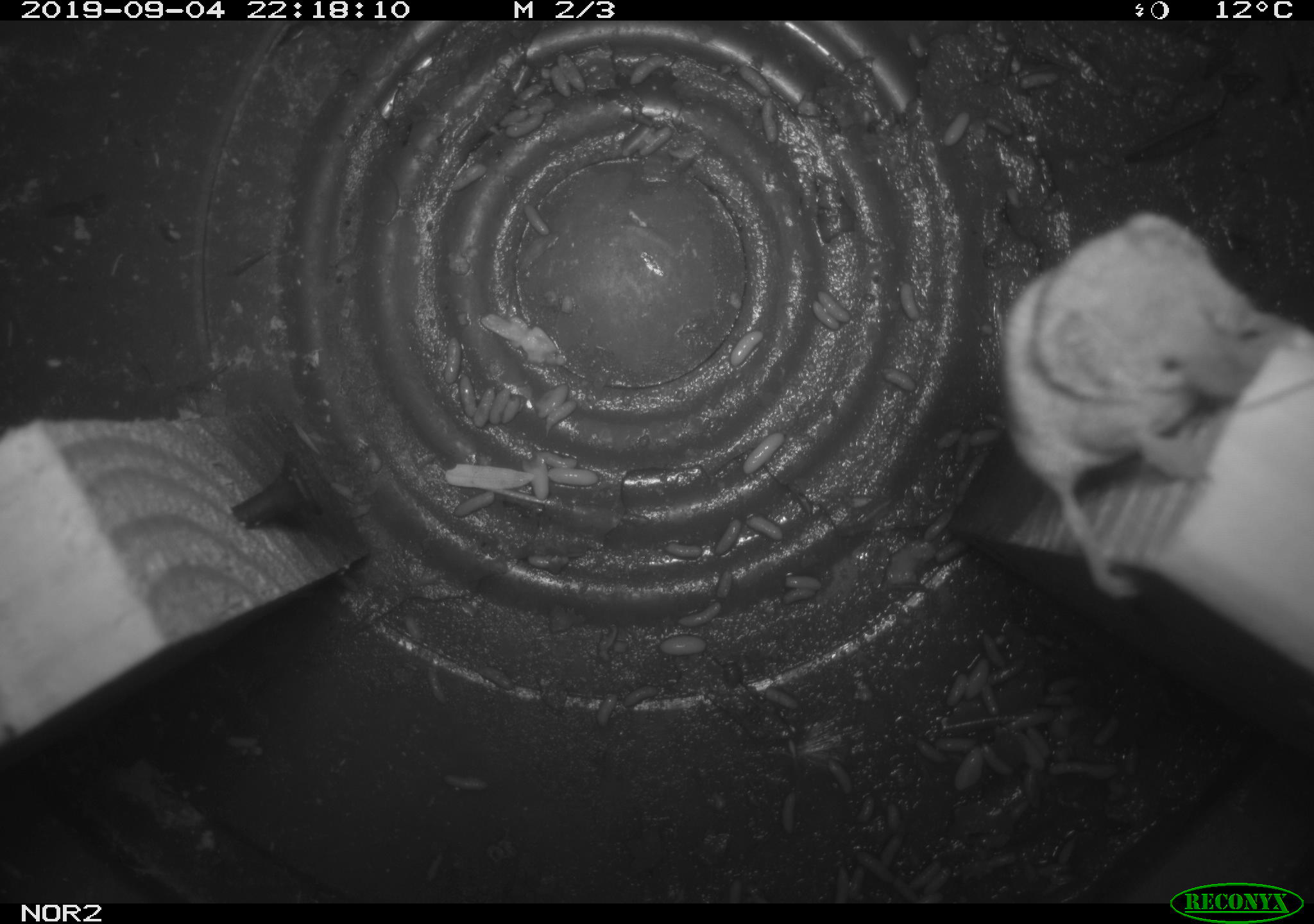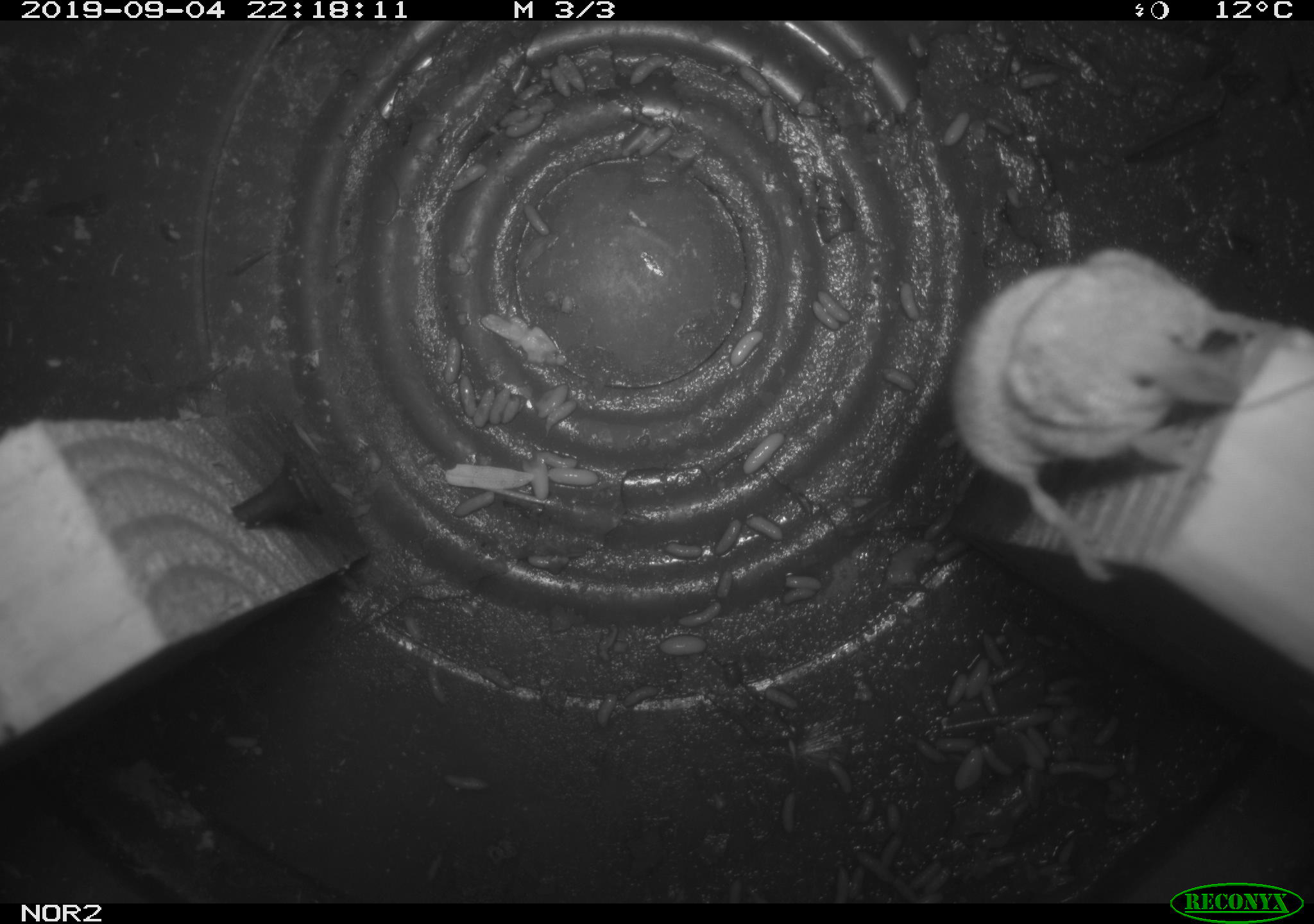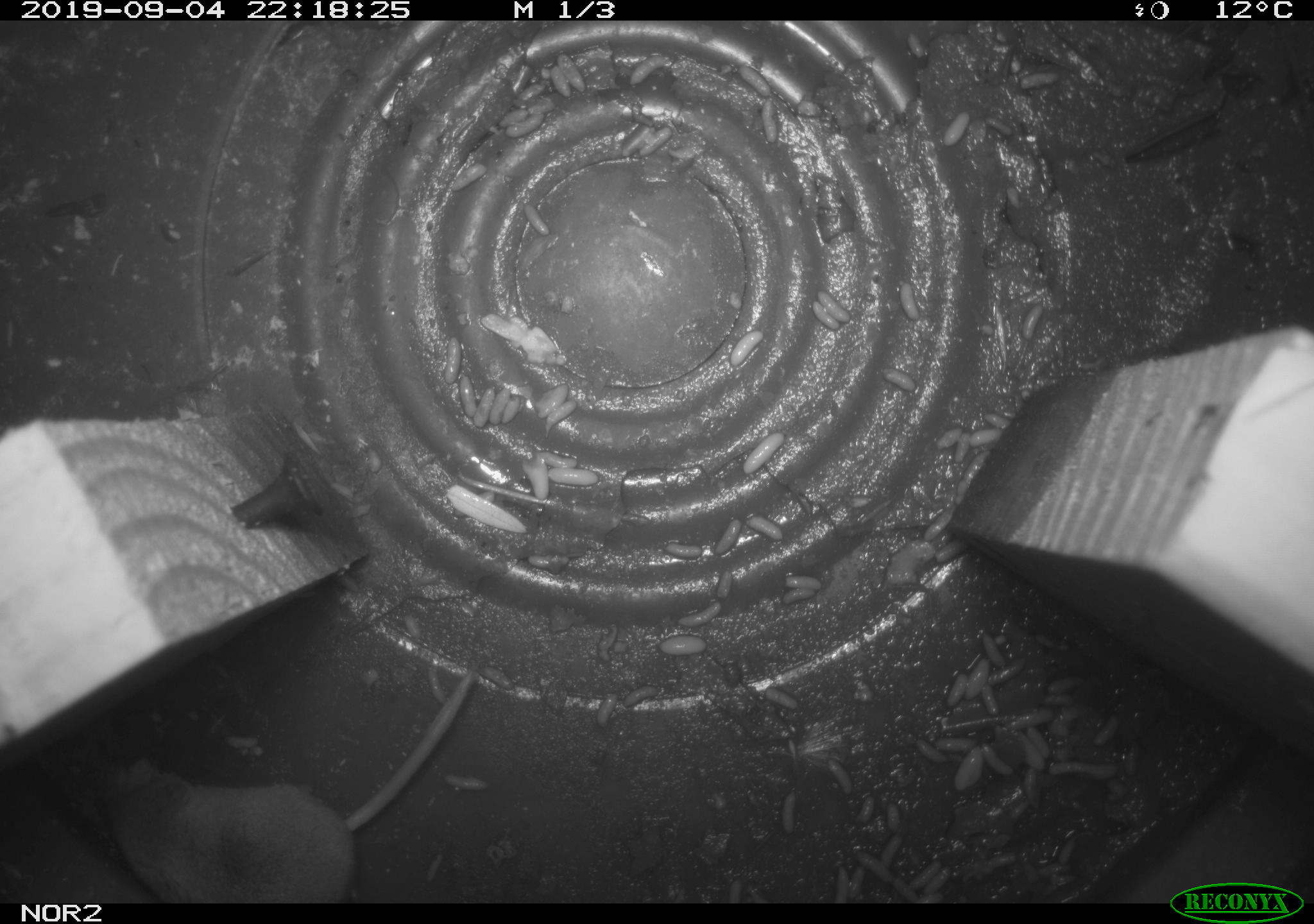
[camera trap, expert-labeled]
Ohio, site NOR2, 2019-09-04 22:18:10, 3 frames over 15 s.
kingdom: Animalia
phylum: Chordata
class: Mammalia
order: Eulipotyphla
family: Soricidae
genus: Sorex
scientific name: Sorex cinereus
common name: masked shrew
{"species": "masked shrew (Sorex cinereus)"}